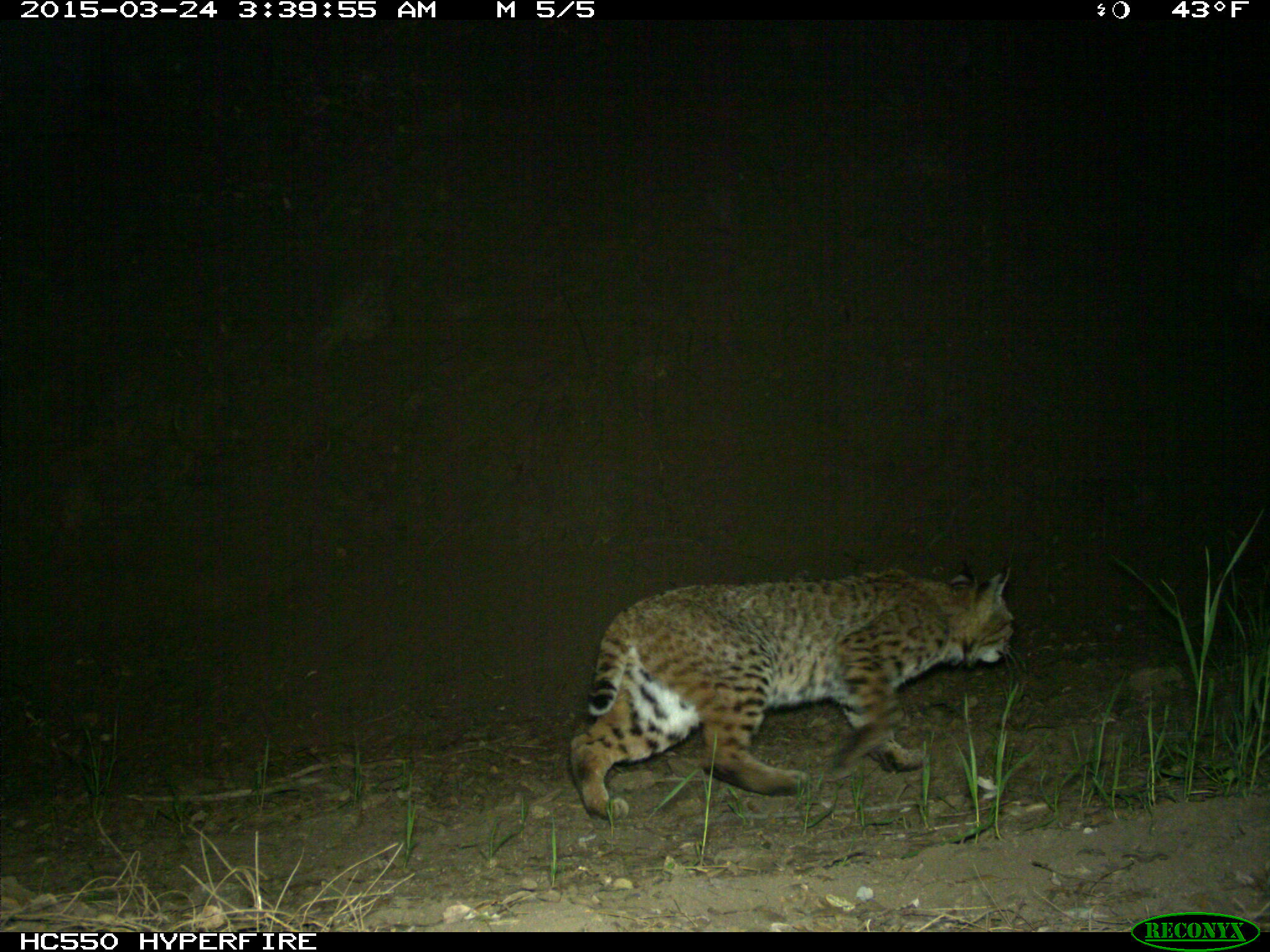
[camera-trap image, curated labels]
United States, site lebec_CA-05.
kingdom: Animalia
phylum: Chordata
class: Mammalia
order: Carnivora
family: Felidae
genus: Lynx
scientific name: Lynx rufus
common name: bobcat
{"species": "Lynx rufus (bobcat)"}